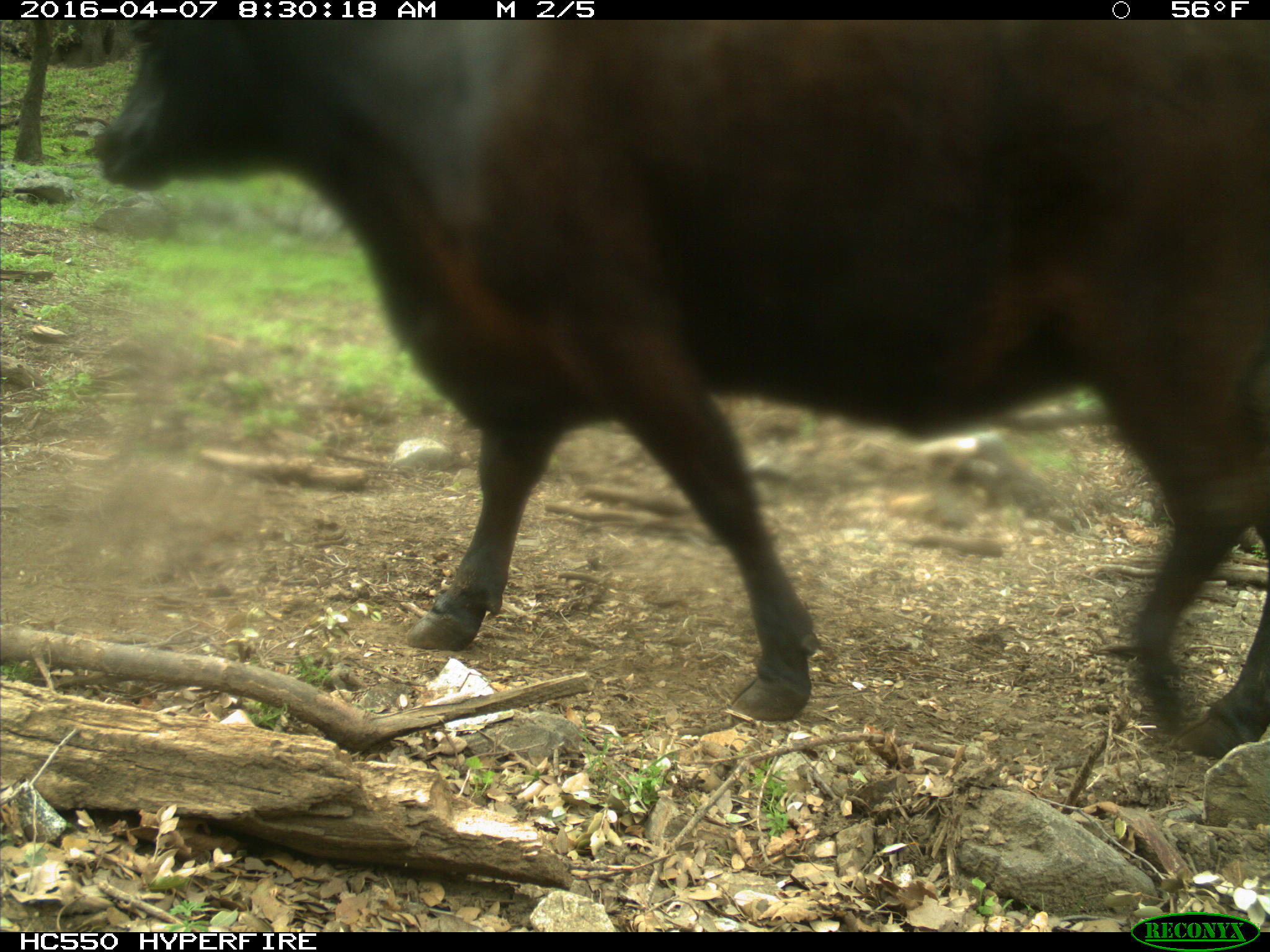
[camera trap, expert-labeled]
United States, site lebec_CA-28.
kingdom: Animalia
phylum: Chordata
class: Mammalia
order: Artiodactyla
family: Bovidae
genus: Bos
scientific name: Bos taurus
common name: domestic cow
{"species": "Bos taurus (domestic cow)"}